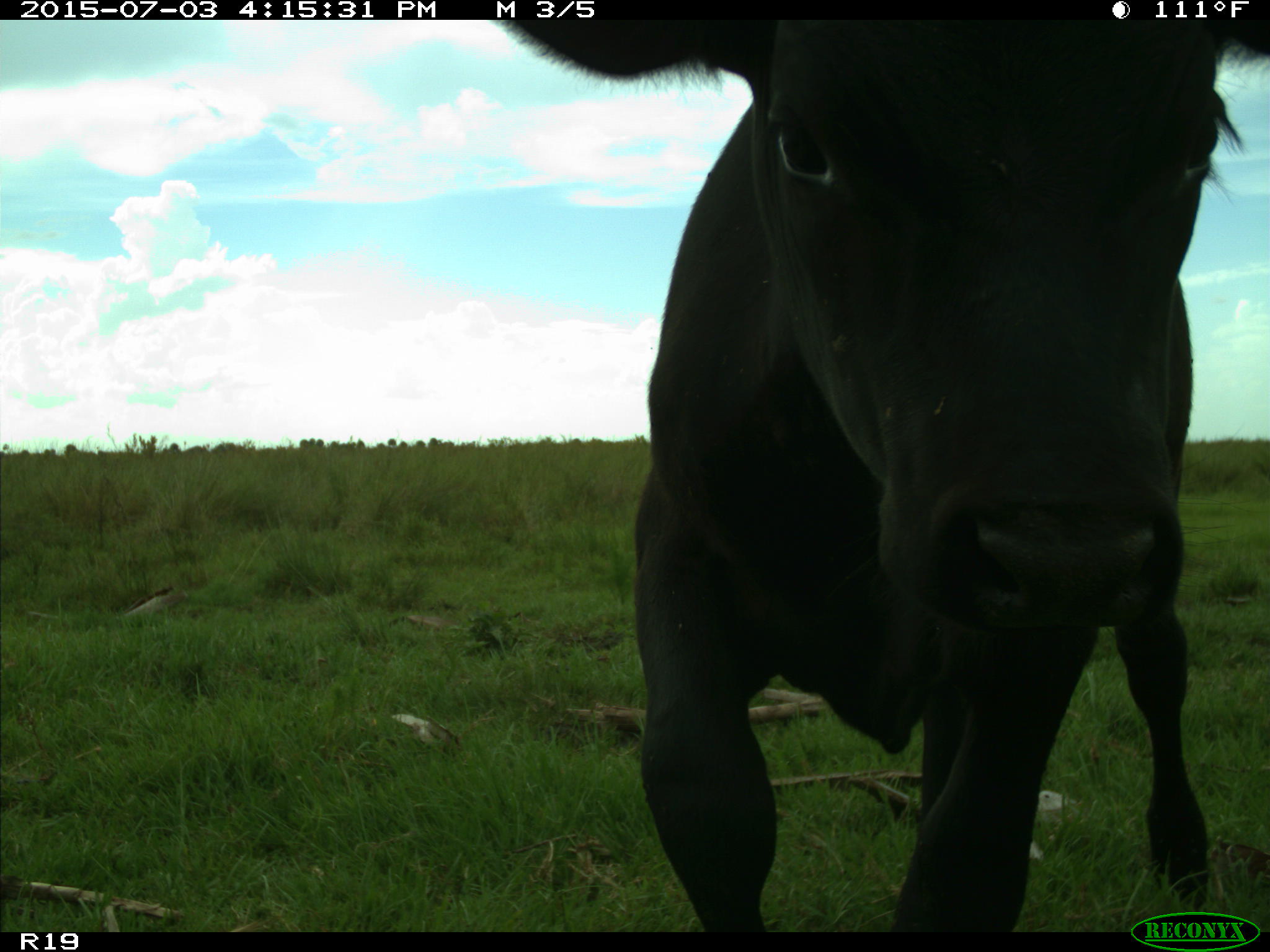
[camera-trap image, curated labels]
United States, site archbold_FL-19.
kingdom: Animalia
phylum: Chordata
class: Mammalia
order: Artiodactyla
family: Bovidae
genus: Bos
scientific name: Bos taurus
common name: domestic cow